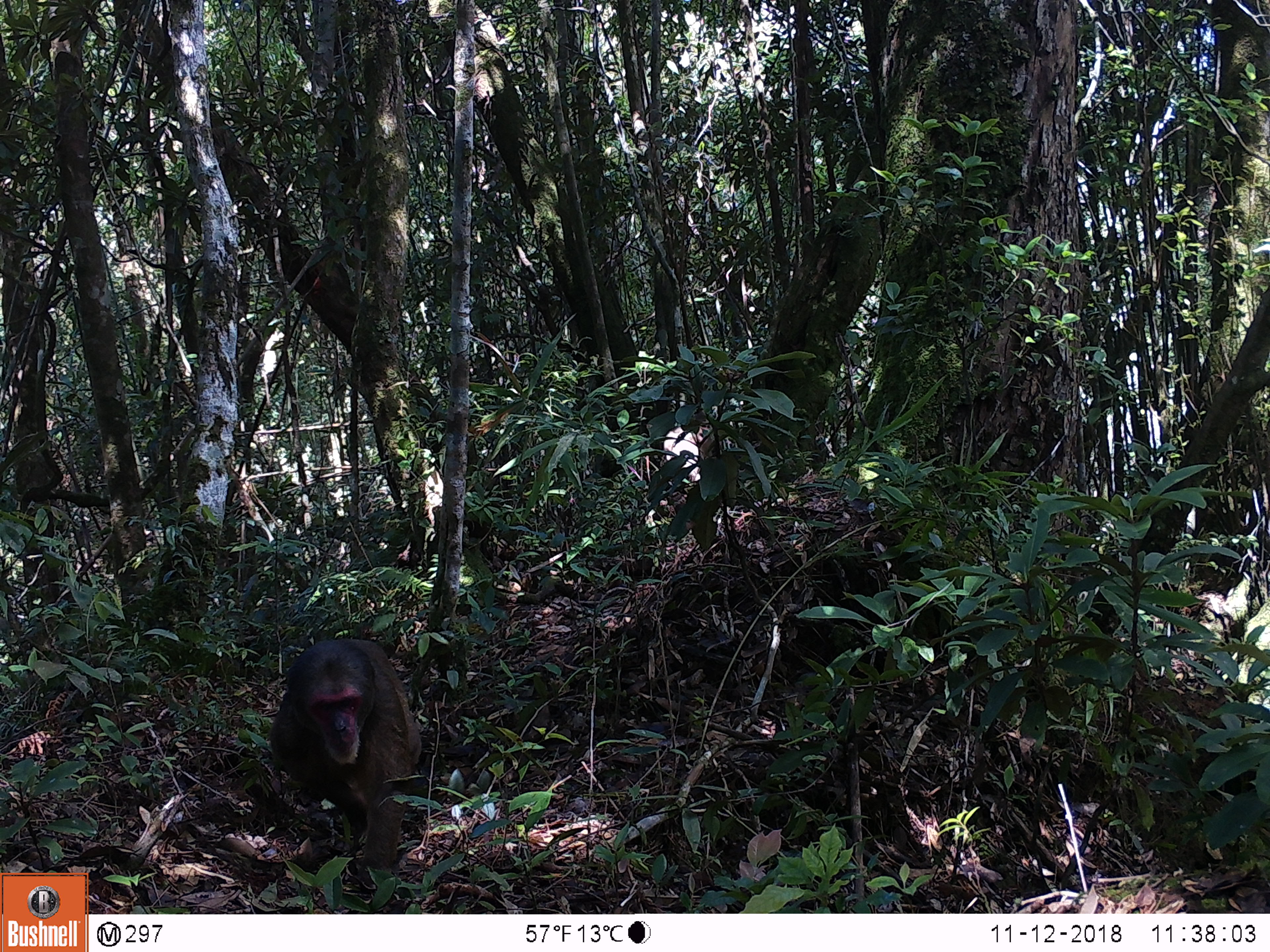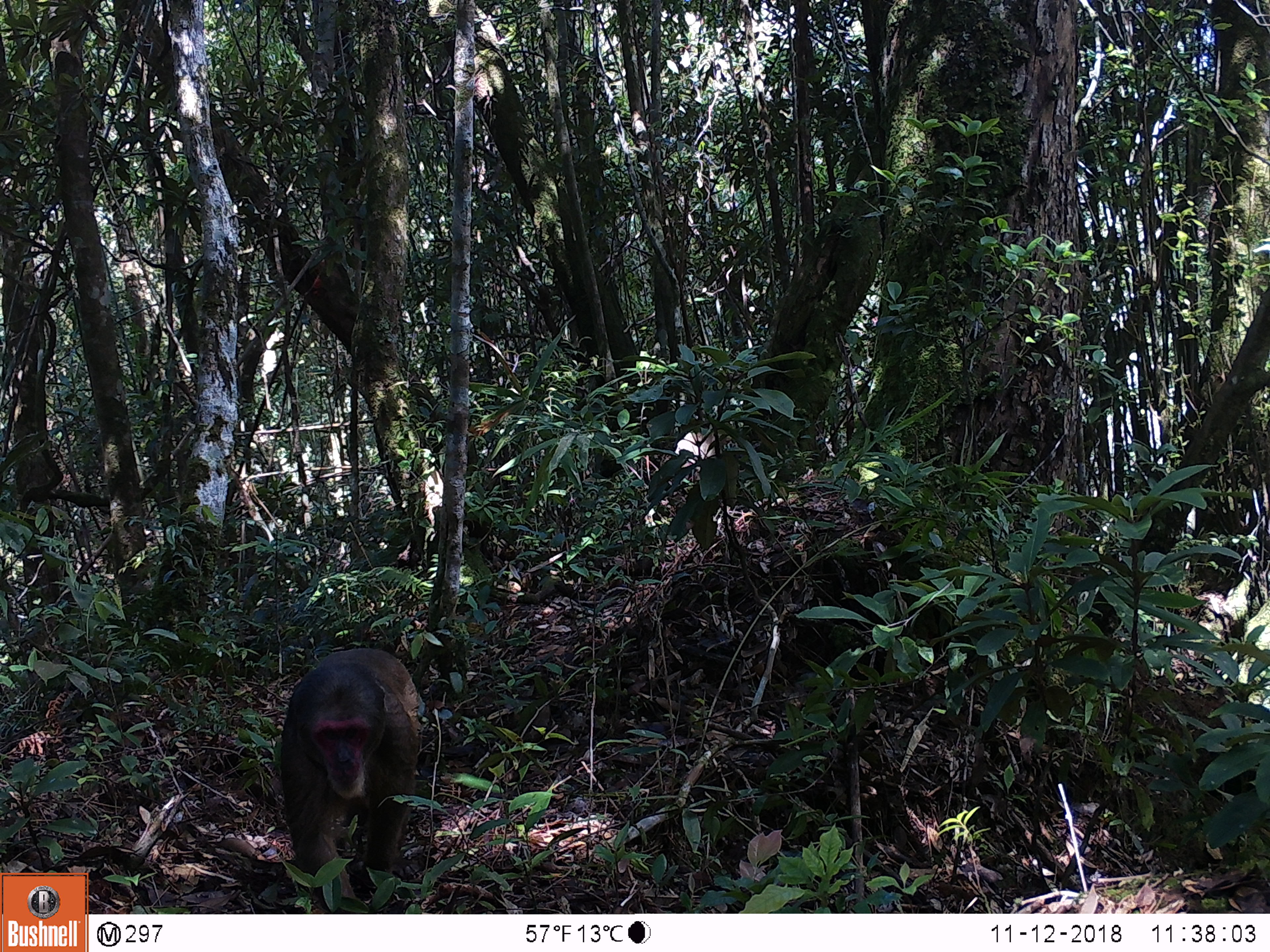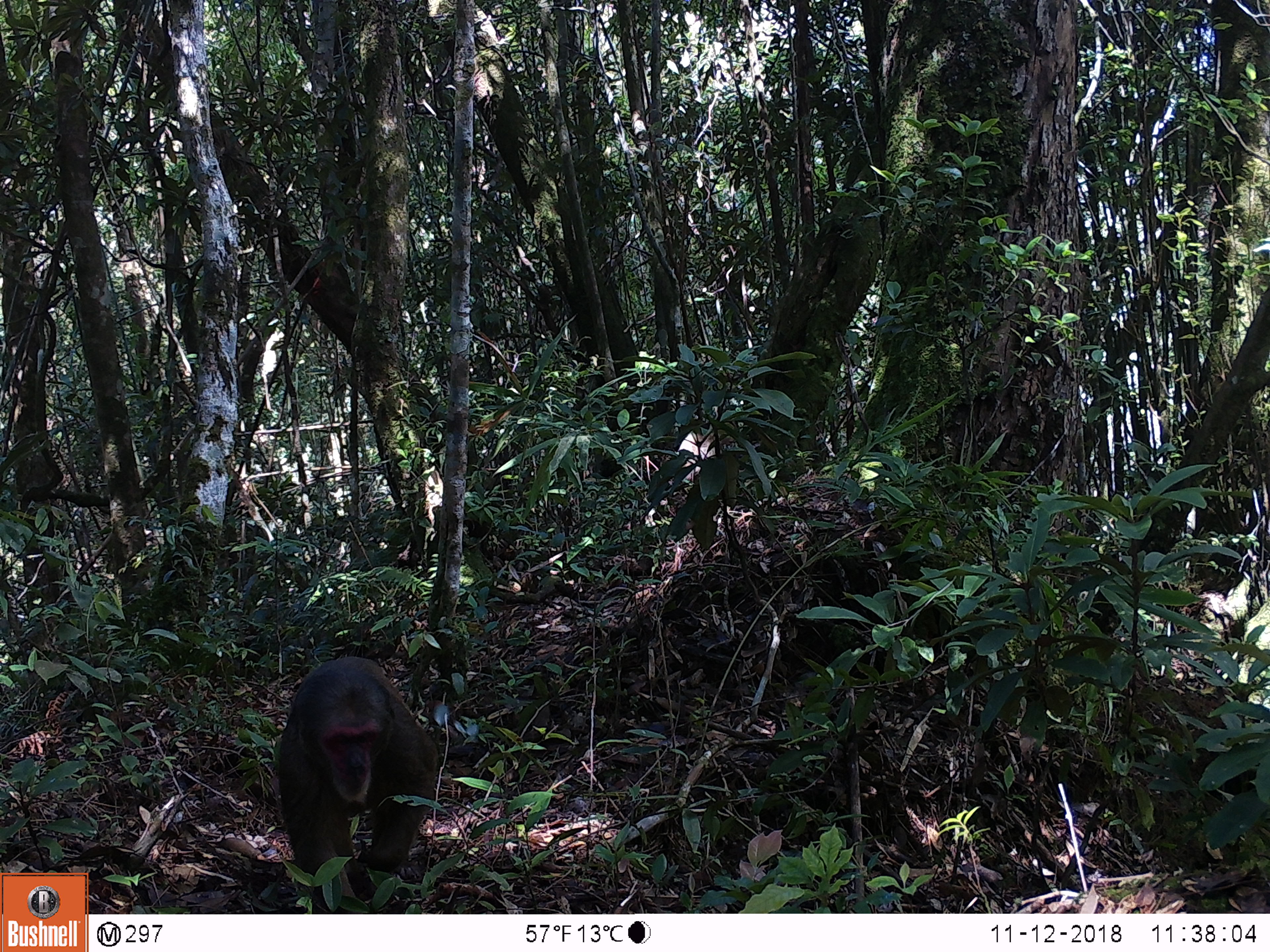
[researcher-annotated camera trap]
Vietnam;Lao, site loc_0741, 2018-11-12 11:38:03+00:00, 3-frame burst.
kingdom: Animalia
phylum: Chordata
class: Mammalia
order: Primates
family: Cercopithecidae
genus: Macaca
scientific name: Macaca arctoides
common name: stump-tailed macaque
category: stump tailed macaque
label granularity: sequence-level